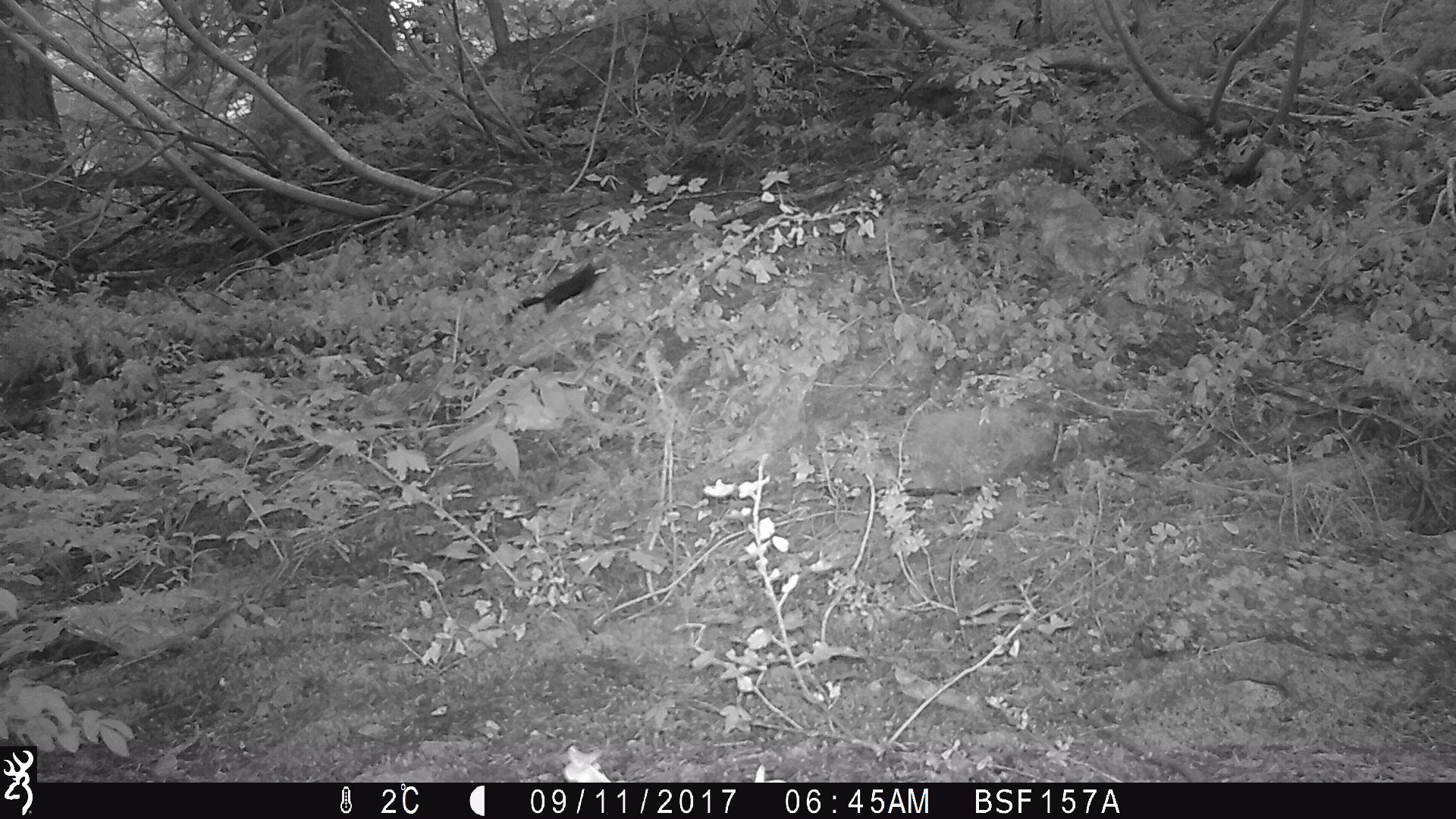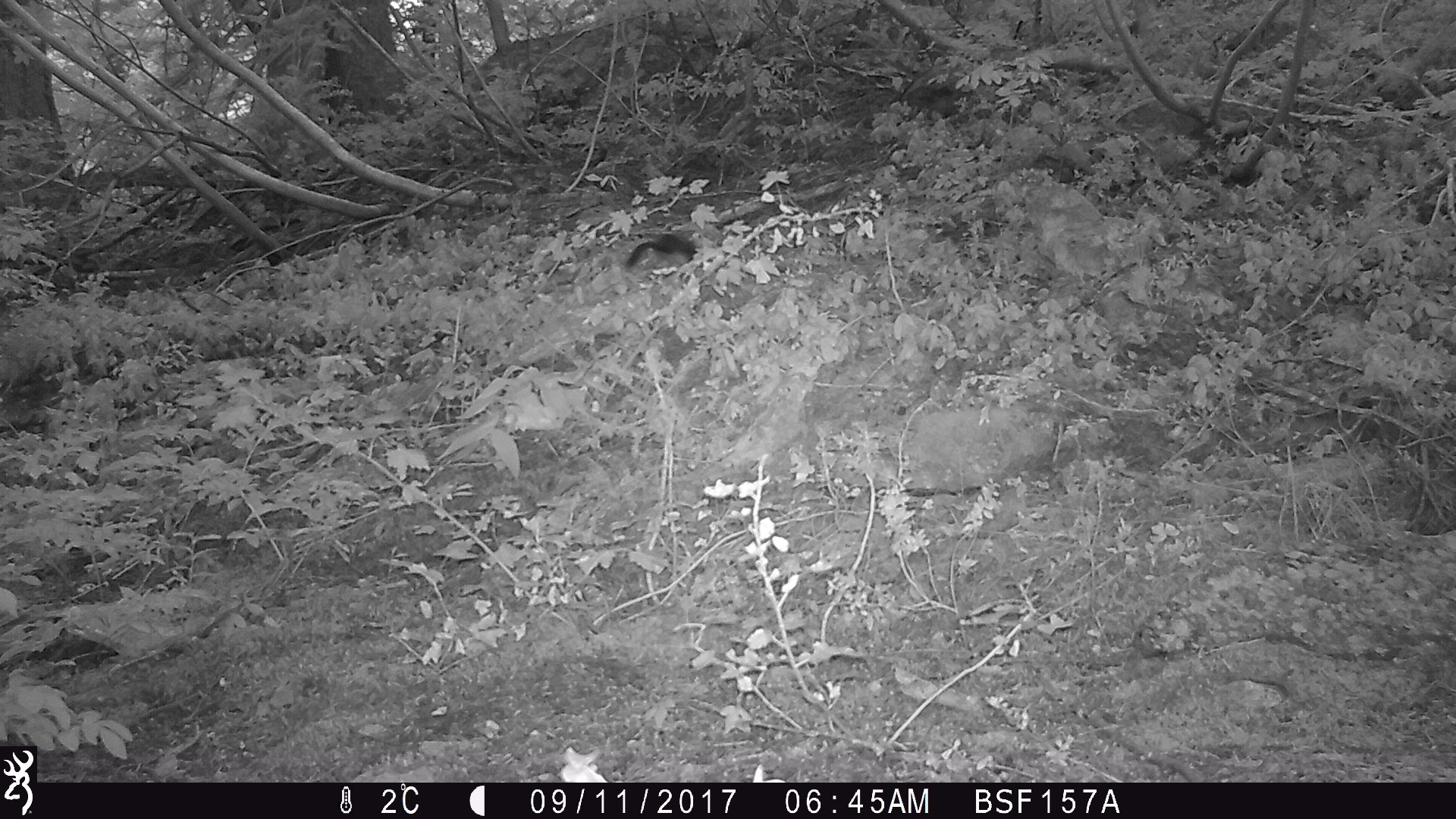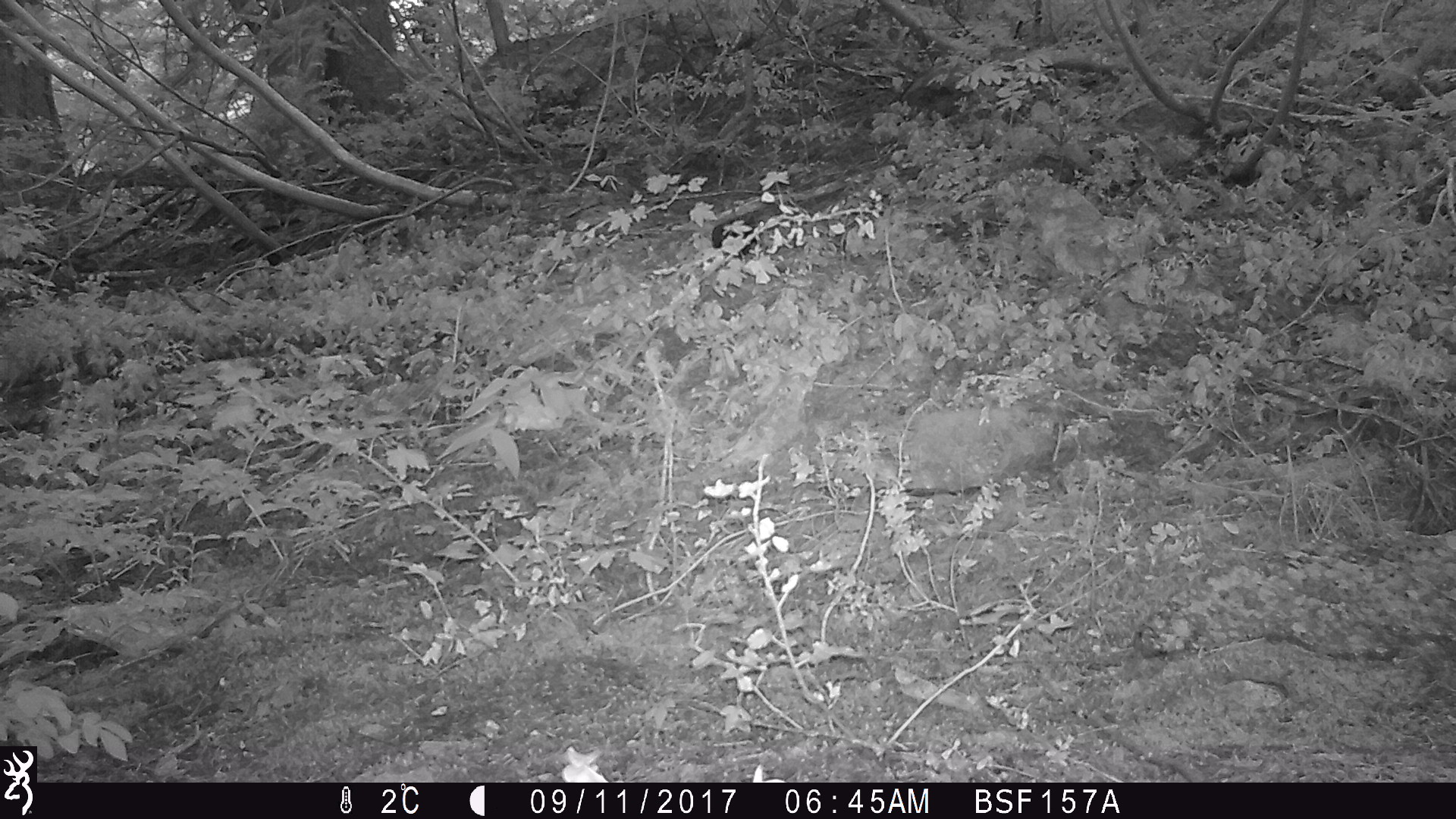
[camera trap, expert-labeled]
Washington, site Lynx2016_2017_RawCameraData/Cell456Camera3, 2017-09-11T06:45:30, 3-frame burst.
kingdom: Animalia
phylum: Chordata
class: Mammalia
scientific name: Mammalia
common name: small mammal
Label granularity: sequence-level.